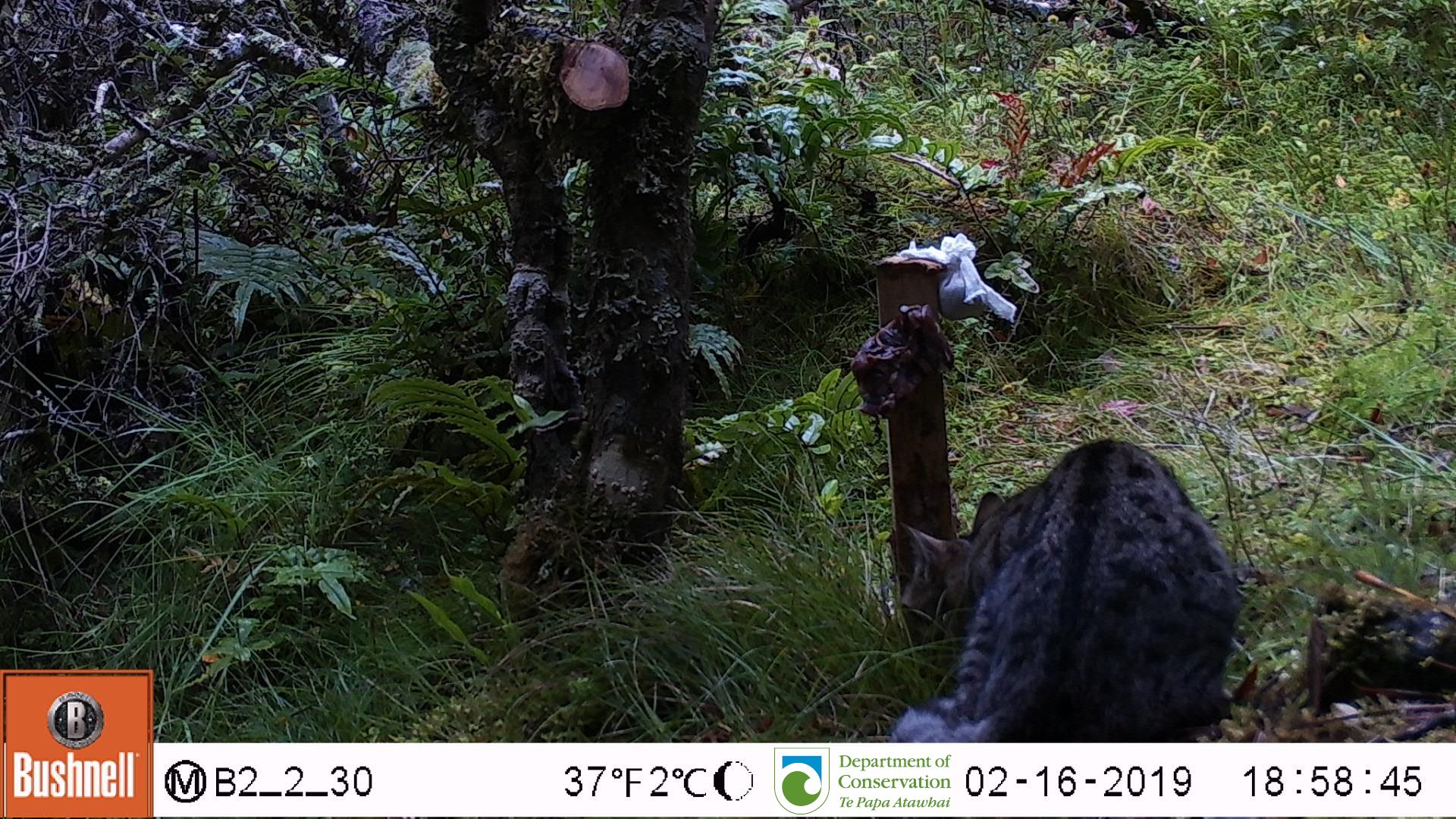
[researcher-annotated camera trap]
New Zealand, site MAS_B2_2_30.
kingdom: Animalia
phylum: Chordata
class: Mammalia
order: Carnivora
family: Felidae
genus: Felis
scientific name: Felis catus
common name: domestic cat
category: cat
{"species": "cat (domestic cat) (Felis catus)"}